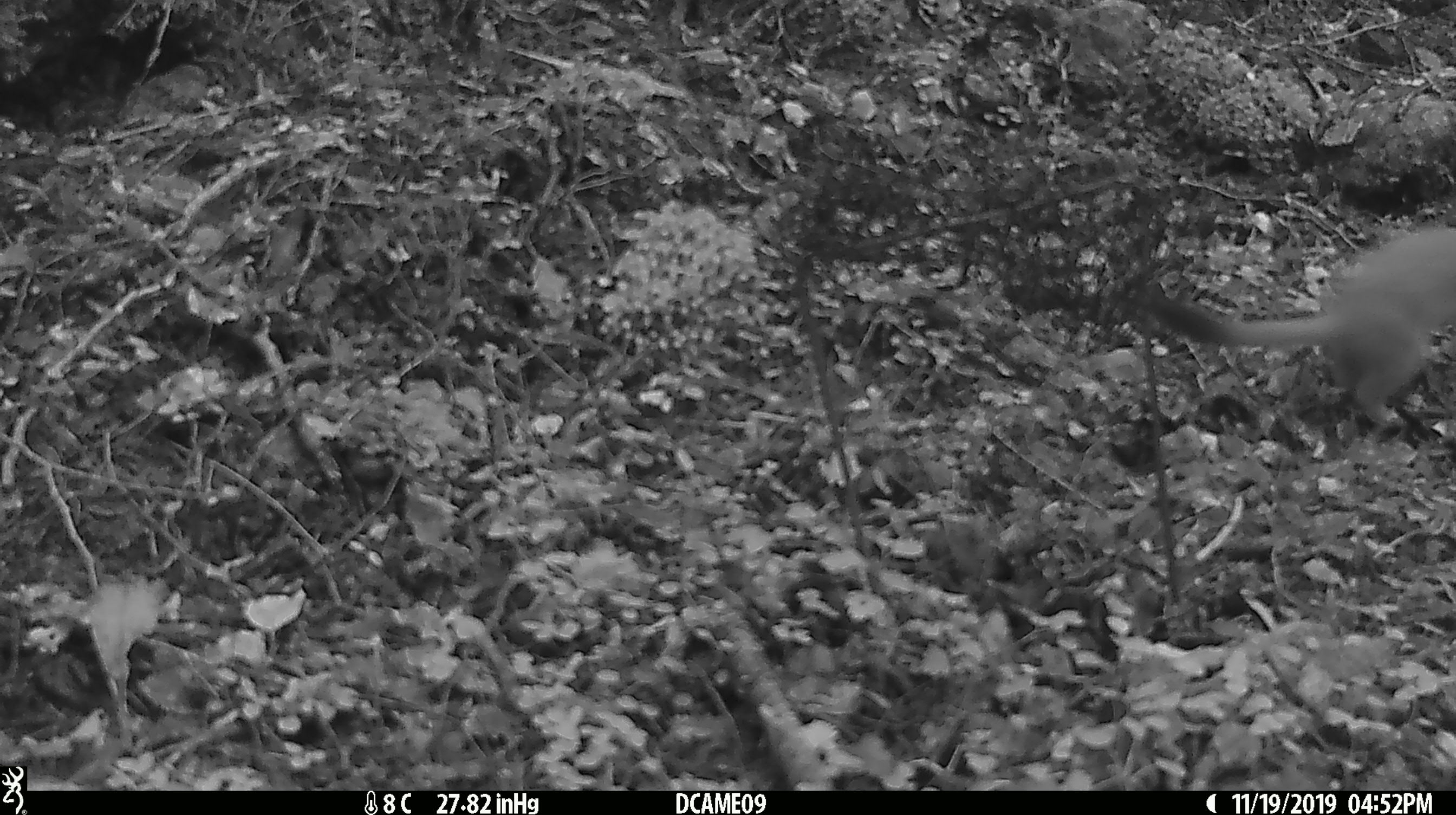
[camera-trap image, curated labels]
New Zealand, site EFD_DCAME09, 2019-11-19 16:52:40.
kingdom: Animalia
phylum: Chordata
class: Mammalia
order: Carnivora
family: Mustelidae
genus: Mustela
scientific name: Mustela erminea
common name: stoat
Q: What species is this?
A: Stoat (Mustela erminea).